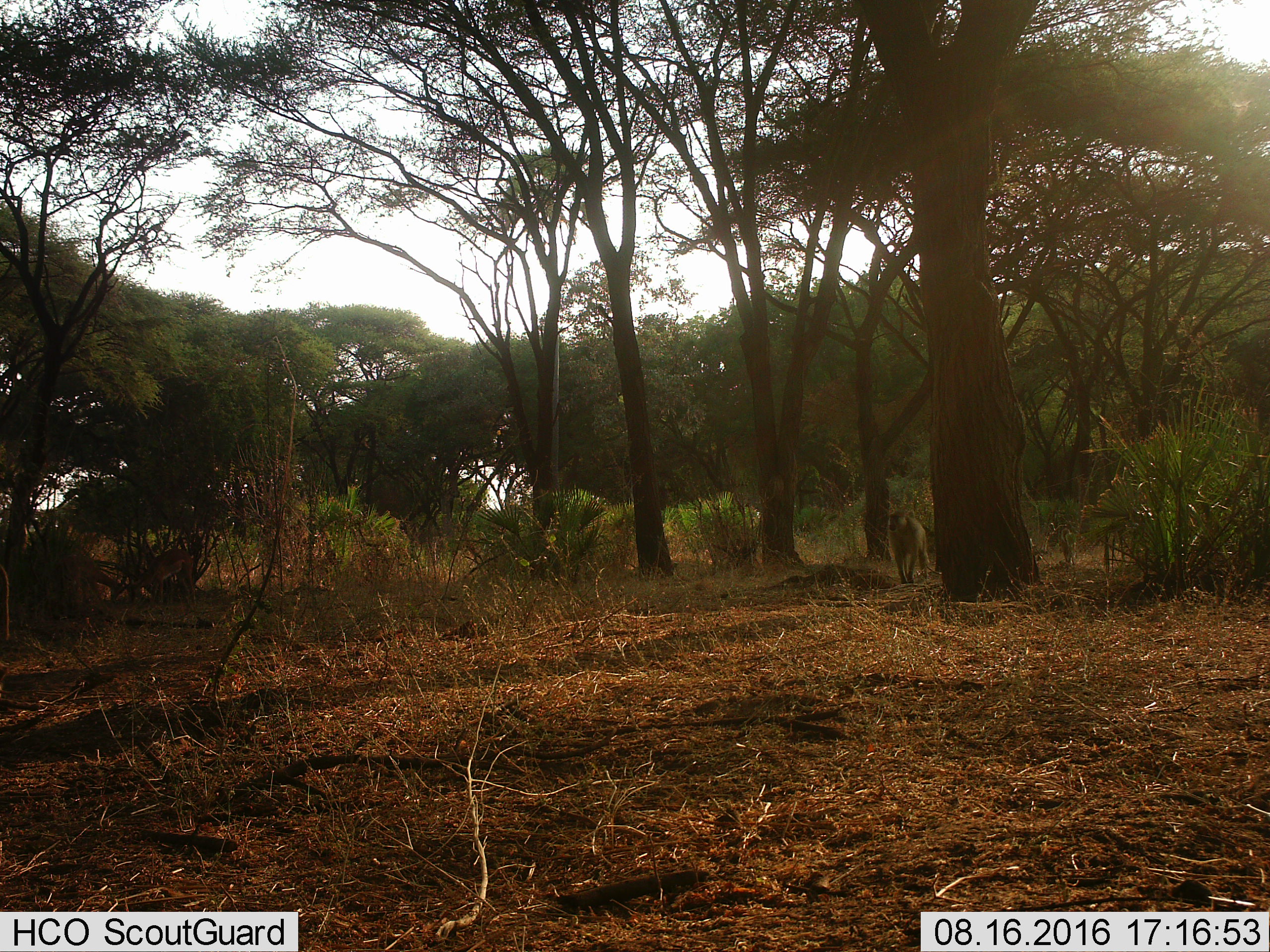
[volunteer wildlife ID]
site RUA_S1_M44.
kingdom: Animalia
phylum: Chordata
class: Mammalia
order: Primates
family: Cercopithecidae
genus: Papio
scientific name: Papio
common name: baboon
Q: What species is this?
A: Baboon (Papio).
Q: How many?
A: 1.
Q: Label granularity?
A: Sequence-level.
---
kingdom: Animalia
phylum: Chordata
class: Mammalia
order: Artiodactyla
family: Bovidae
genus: Aepyceros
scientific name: Aepyceros melampus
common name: impala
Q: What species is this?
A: Impala (Aepyceros melampus).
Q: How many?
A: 2.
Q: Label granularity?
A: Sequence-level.